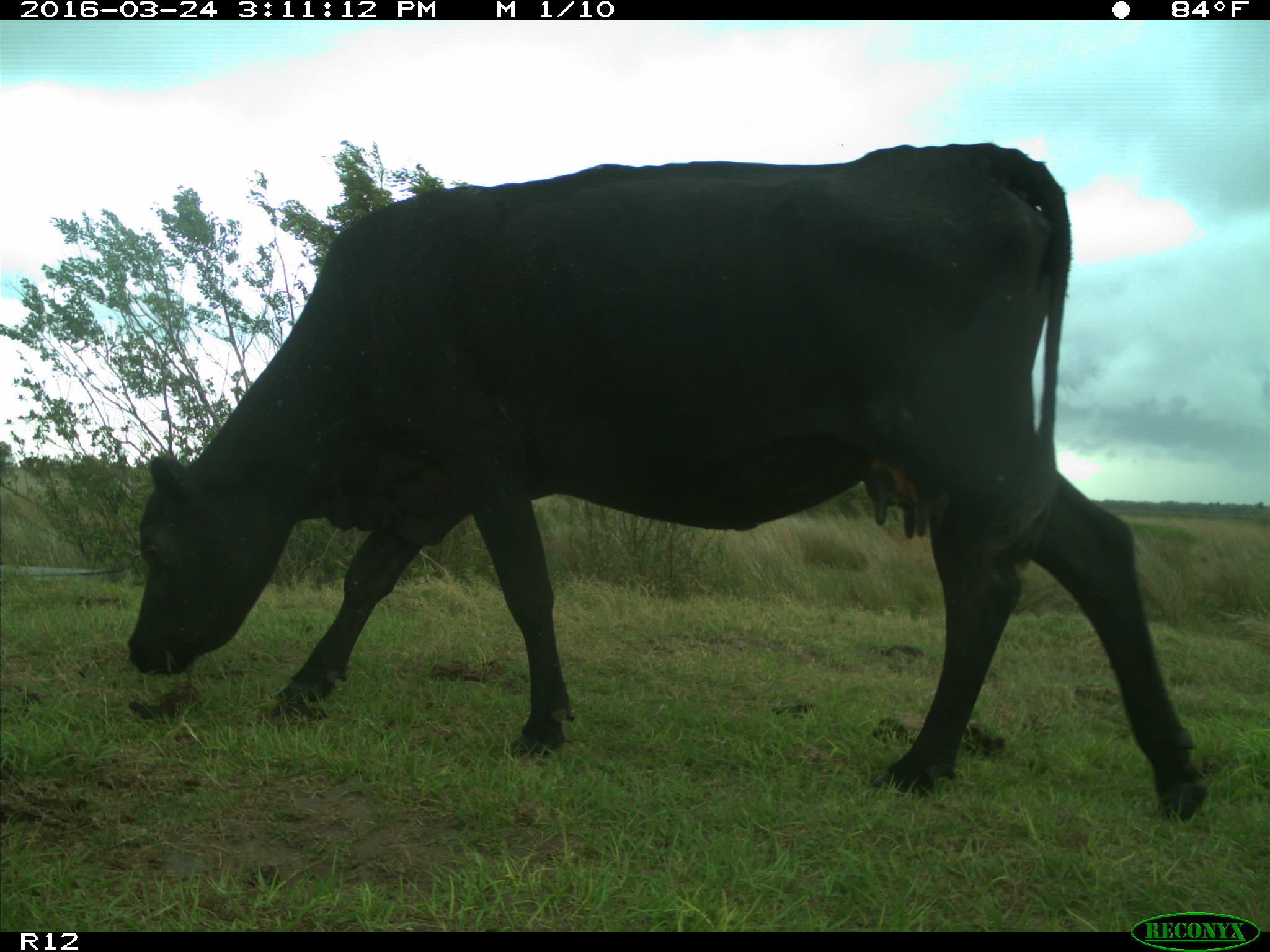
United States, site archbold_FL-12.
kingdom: Animalia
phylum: Chordata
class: Mammalia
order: Artiodactyla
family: Bovidae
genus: Bos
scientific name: Bos taurus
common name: domestic cow